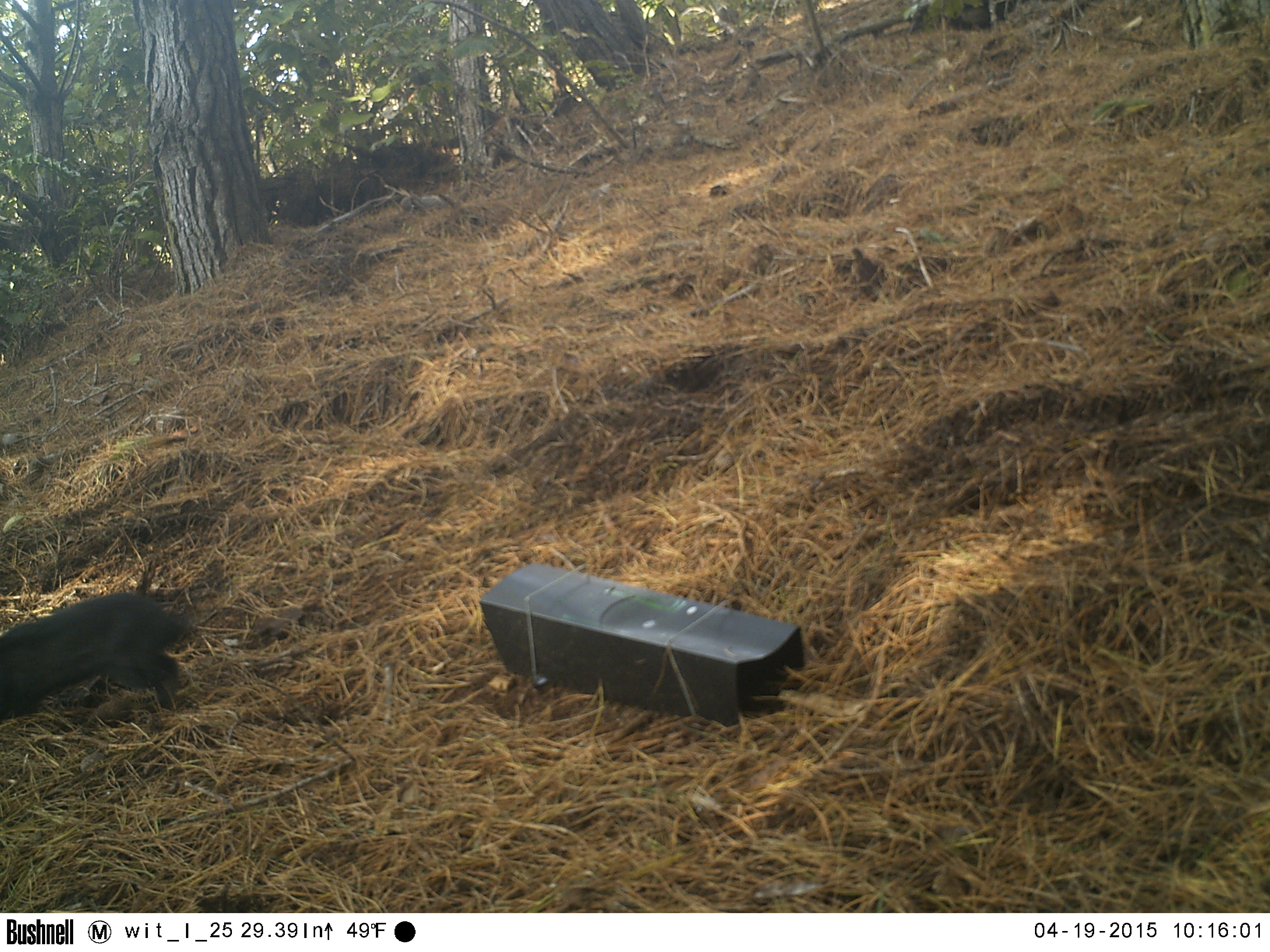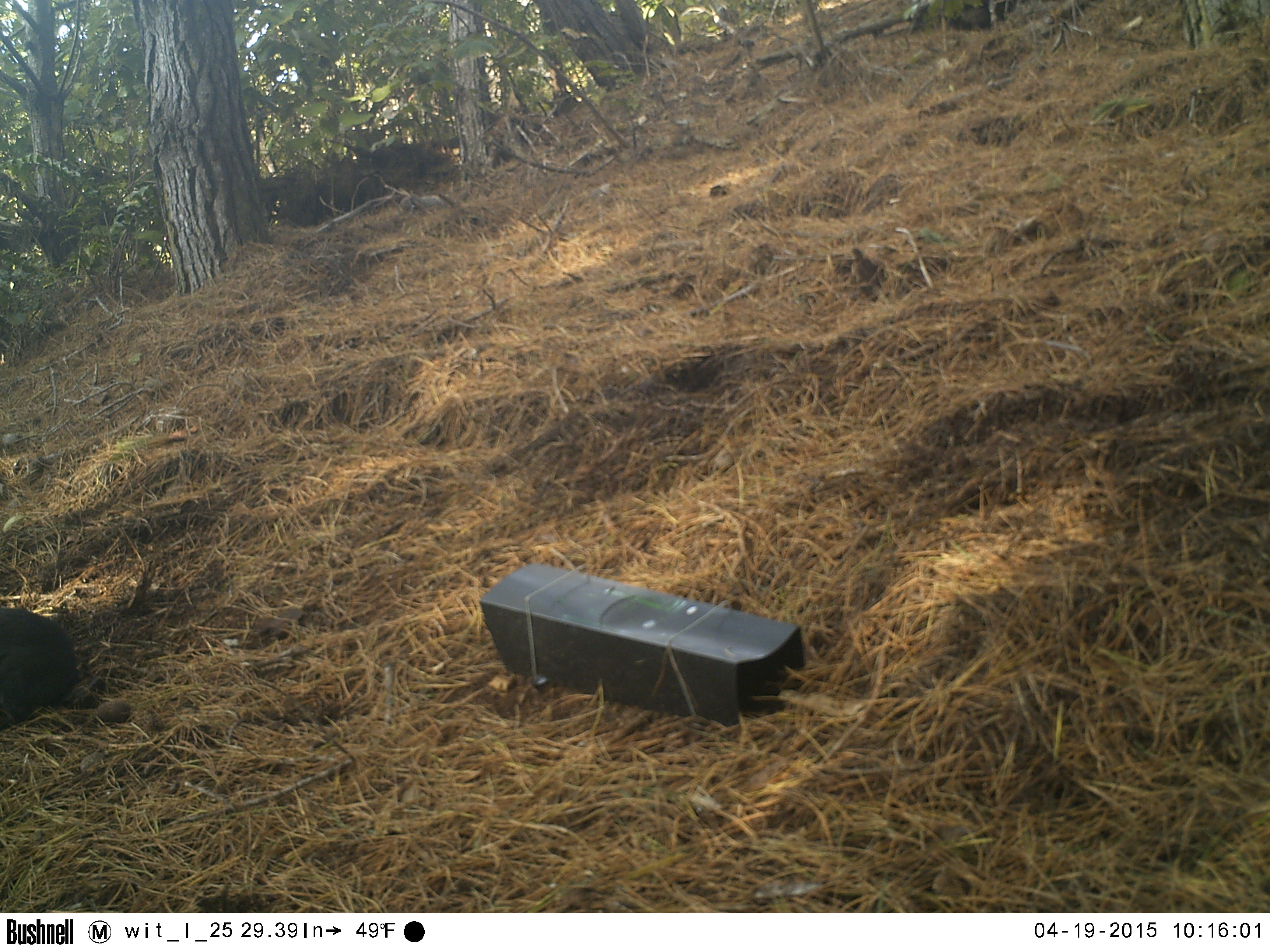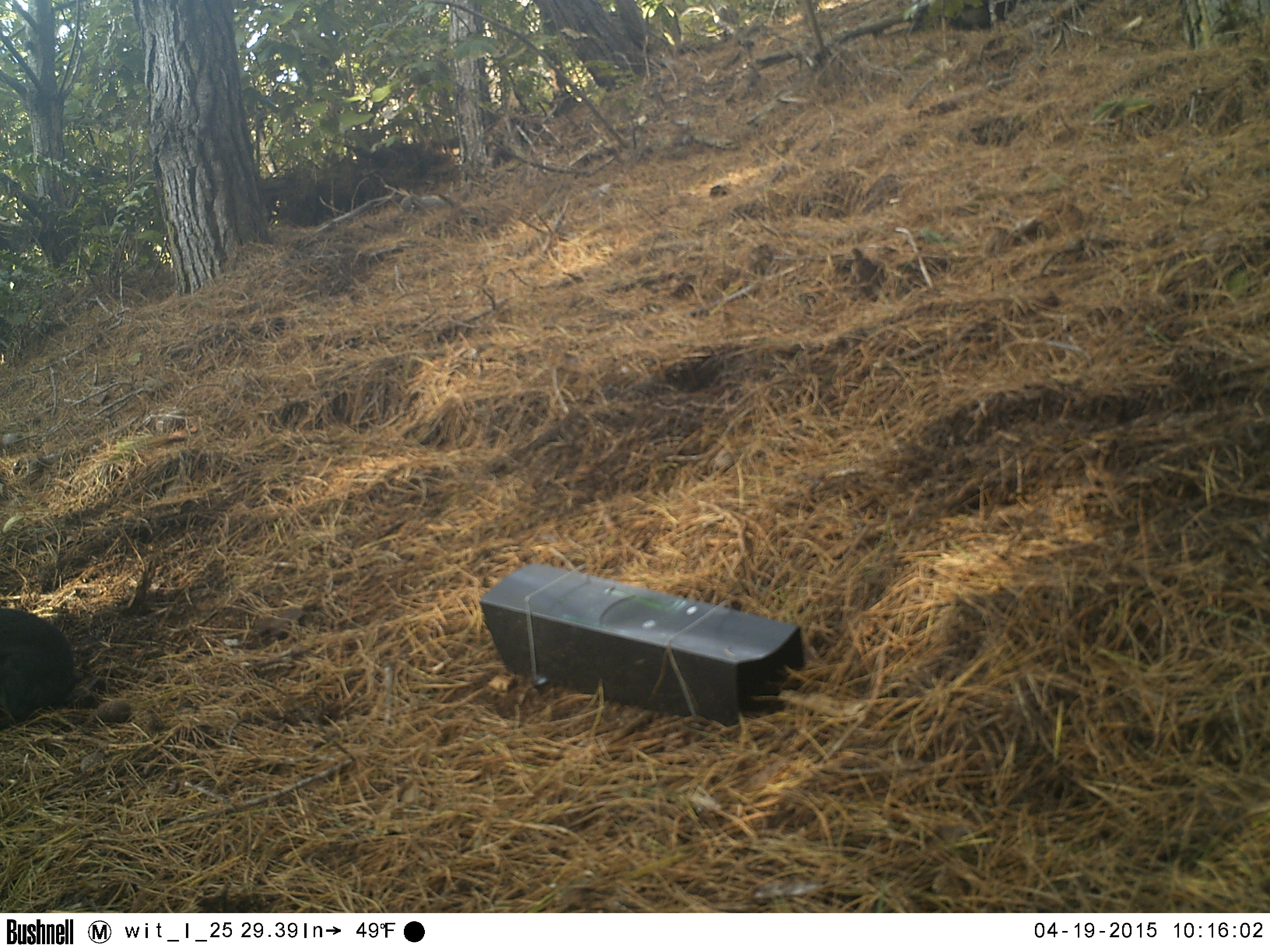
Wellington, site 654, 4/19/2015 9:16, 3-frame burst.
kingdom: Animalia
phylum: Chordata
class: Mammalia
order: Lagomorpha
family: Leporidae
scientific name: Leporidae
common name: rabbit